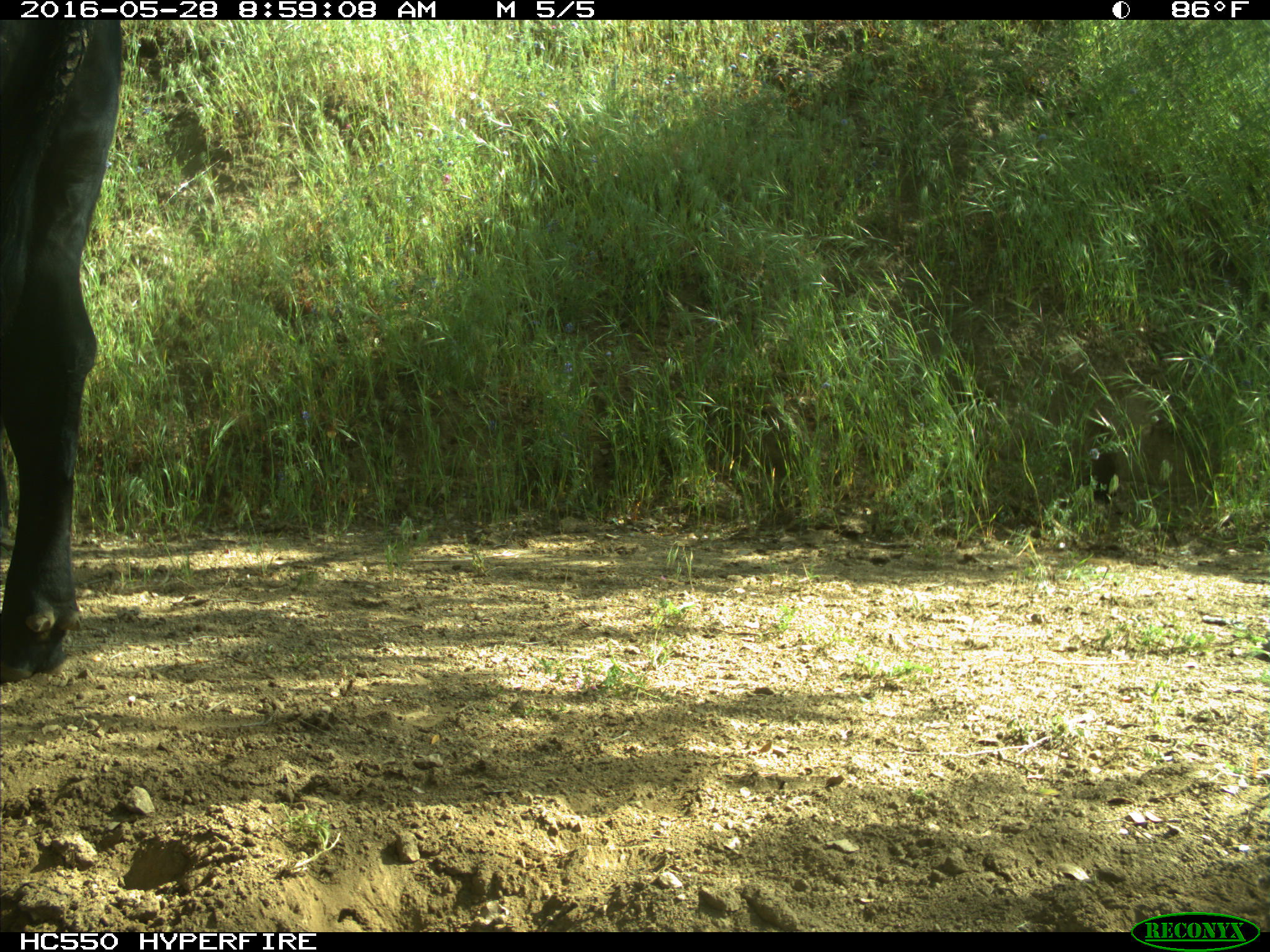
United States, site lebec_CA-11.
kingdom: Animalia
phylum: Chordata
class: Mammalia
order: Artiodactyla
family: Bovidae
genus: Bos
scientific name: Bos taurus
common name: domestic cow